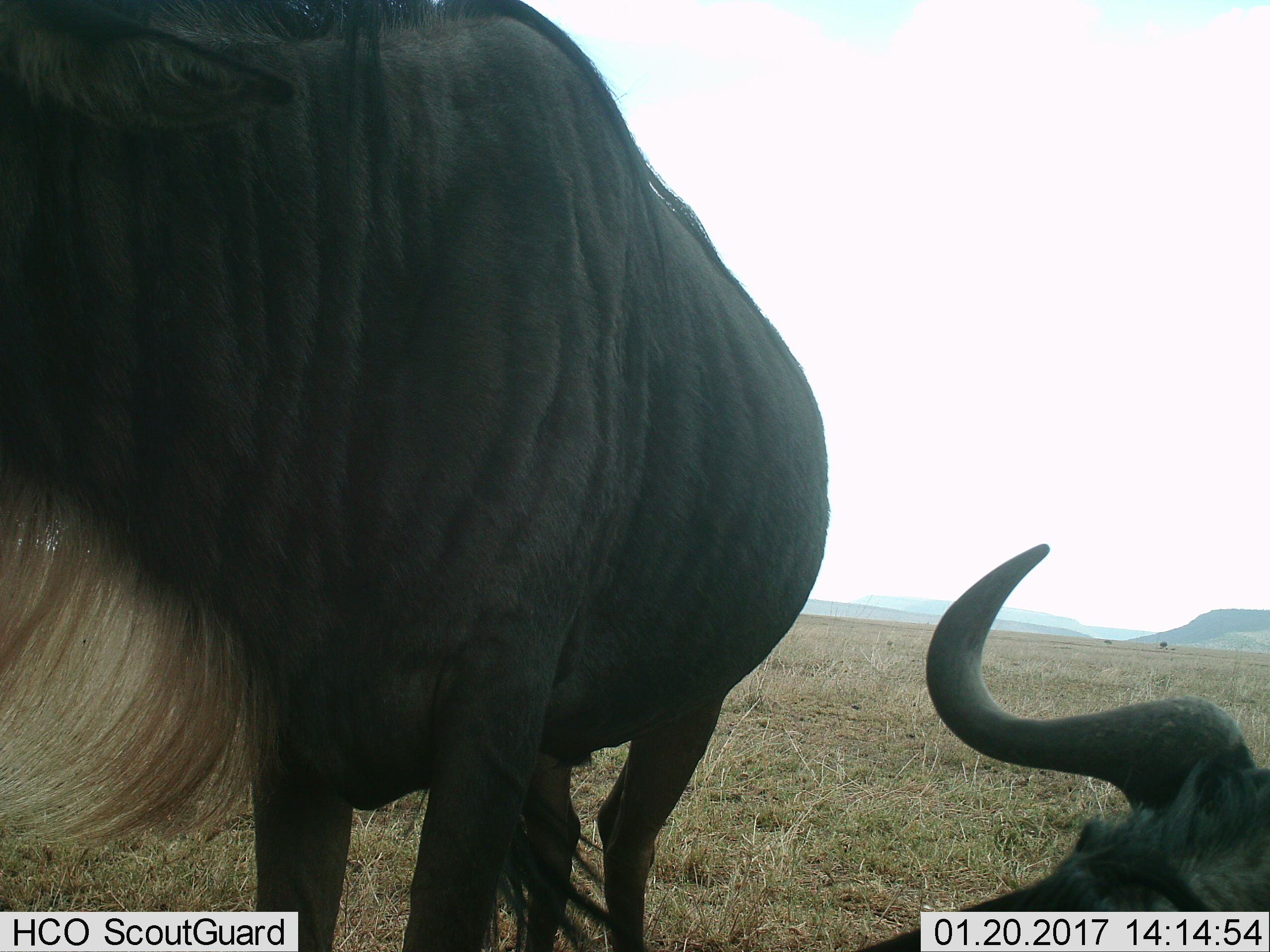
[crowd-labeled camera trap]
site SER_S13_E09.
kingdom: Animalia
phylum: Chordata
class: Mammalia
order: Artiodactyla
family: Bovidae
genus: Connochaetes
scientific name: Connochaetes taurinus taurinus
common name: blue wildebeest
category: wildebeestblue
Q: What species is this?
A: Wildebeestblue (blue wildebeest) (Connochaetes taurinus taurinus).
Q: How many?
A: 2.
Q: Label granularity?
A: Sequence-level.